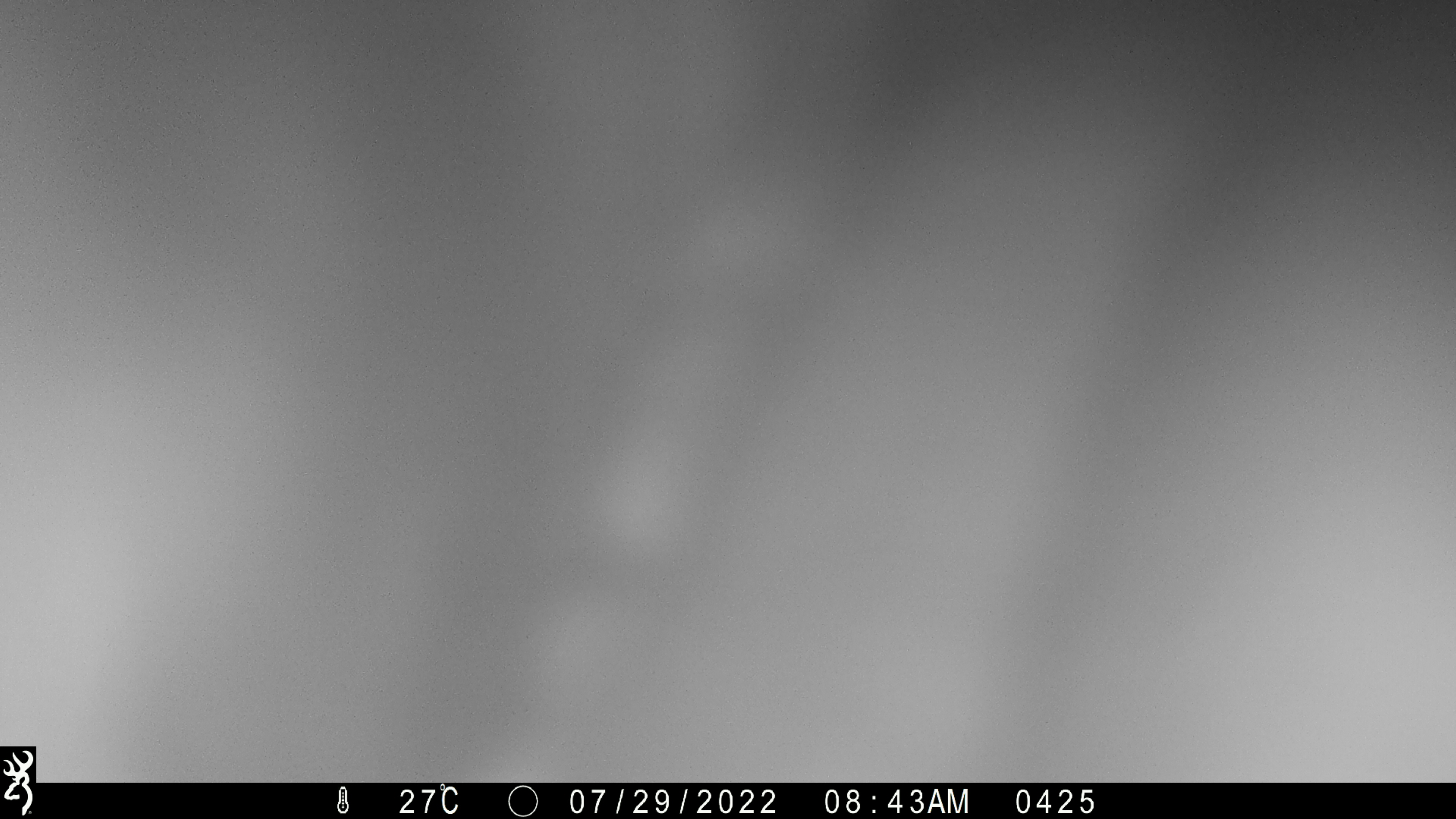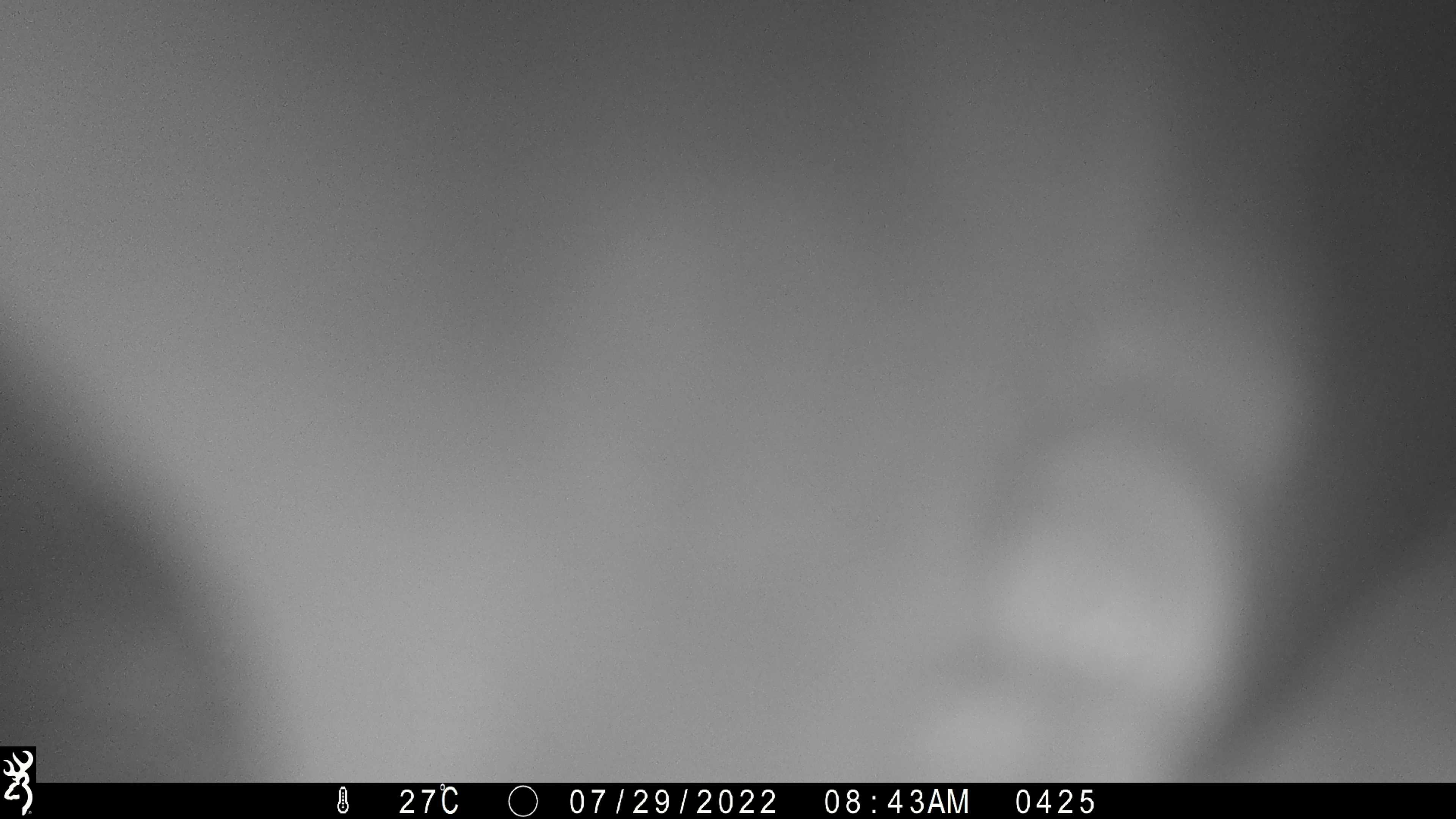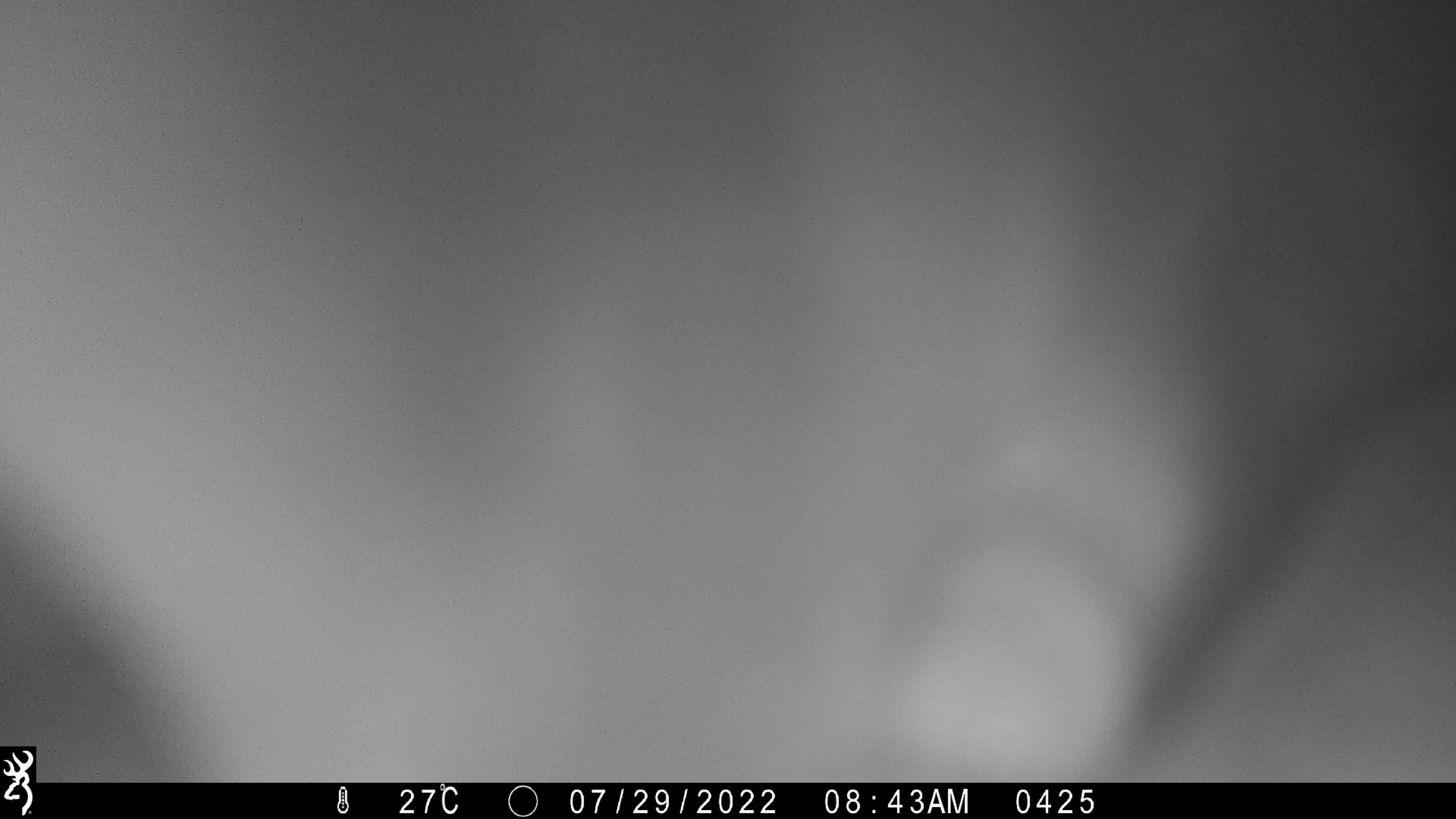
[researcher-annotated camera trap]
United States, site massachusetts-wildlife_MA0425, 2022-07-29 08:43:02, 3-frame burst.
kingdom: Animalia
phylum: Chordata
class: Mammalia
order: Carnivora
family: Ursidae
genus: Ursus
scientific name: Ursus americanus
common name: black bear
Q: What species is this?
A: Black bear (Ursus americanus).